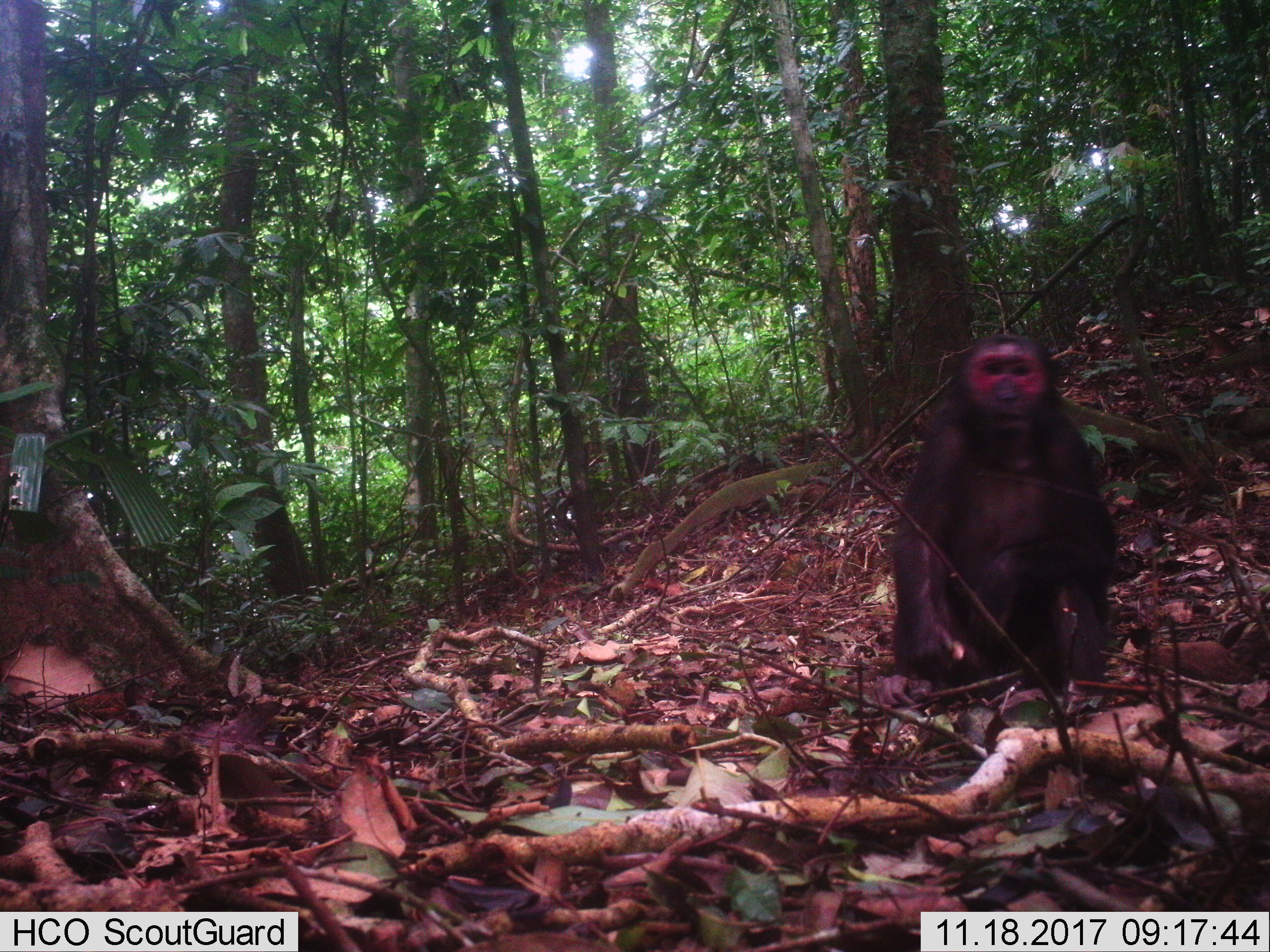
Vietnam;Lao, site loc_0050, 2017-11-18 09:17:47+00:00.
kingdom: Animalia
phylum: Chordata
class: Mammalia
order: Primates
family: Cercopithecidae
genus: Macaca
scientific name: Macaca arctoides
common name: stump-tailed macaque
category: stump tailed macaque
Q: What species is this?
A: Stump tailed macaque (stump-tailed macaque) (Macaca arctoides).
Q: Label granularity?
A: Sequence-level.